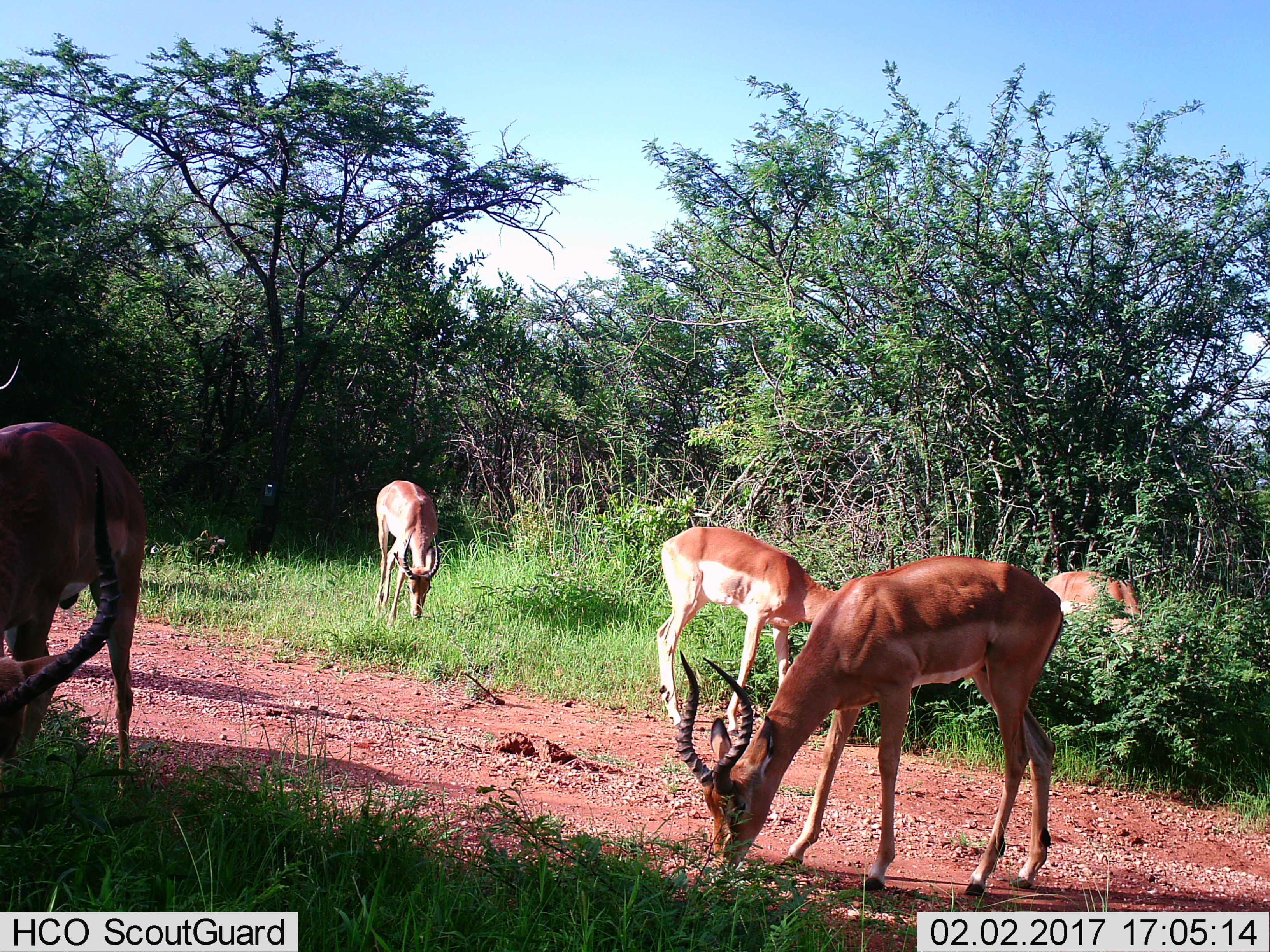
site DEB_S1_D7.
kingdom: Animalia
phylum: Chordata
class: Mammalia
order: Artiodactyla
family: Bovidae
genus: Aepyceros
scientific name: Aepyceros melampus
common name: impala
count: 6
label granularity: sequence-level